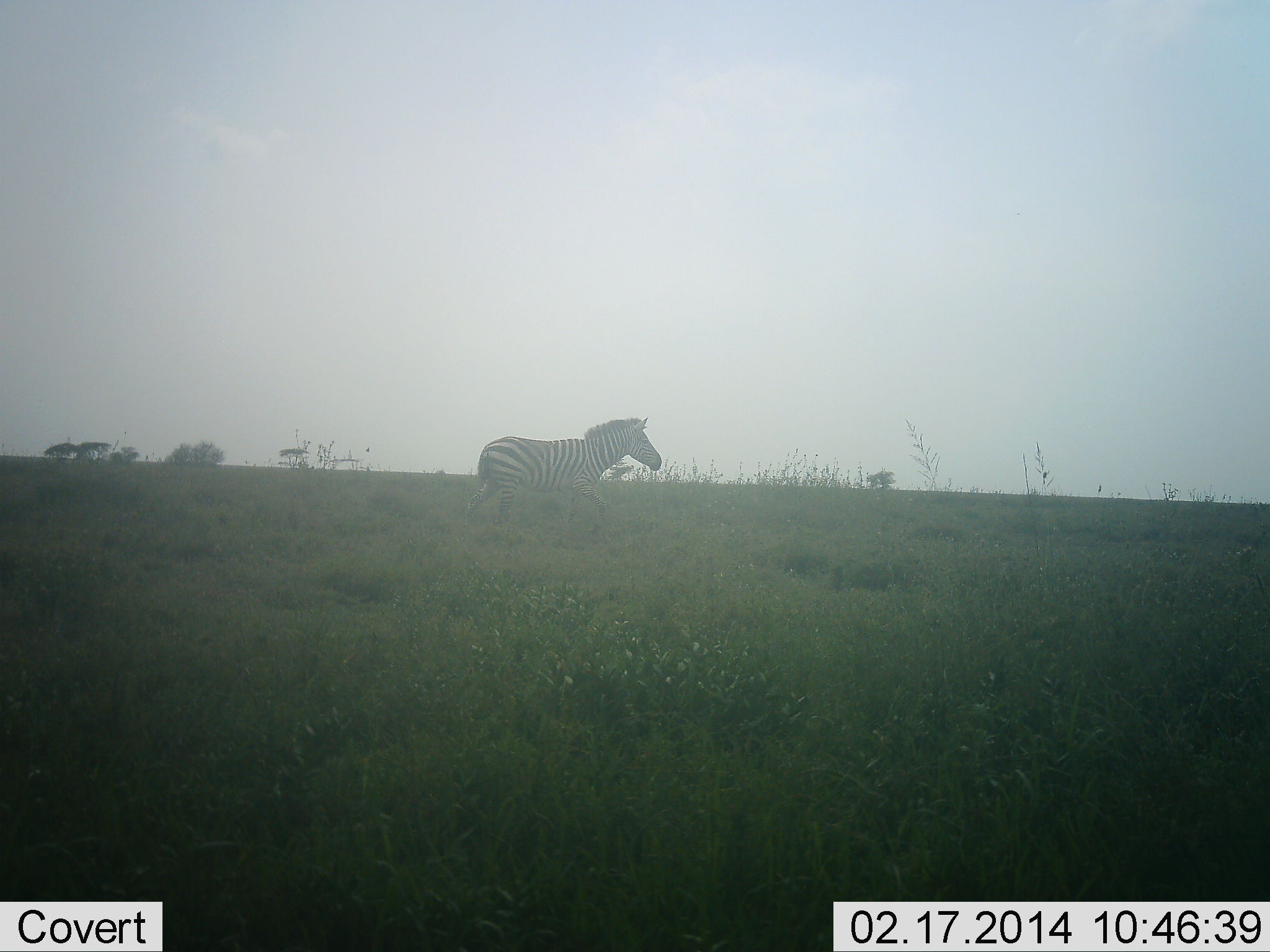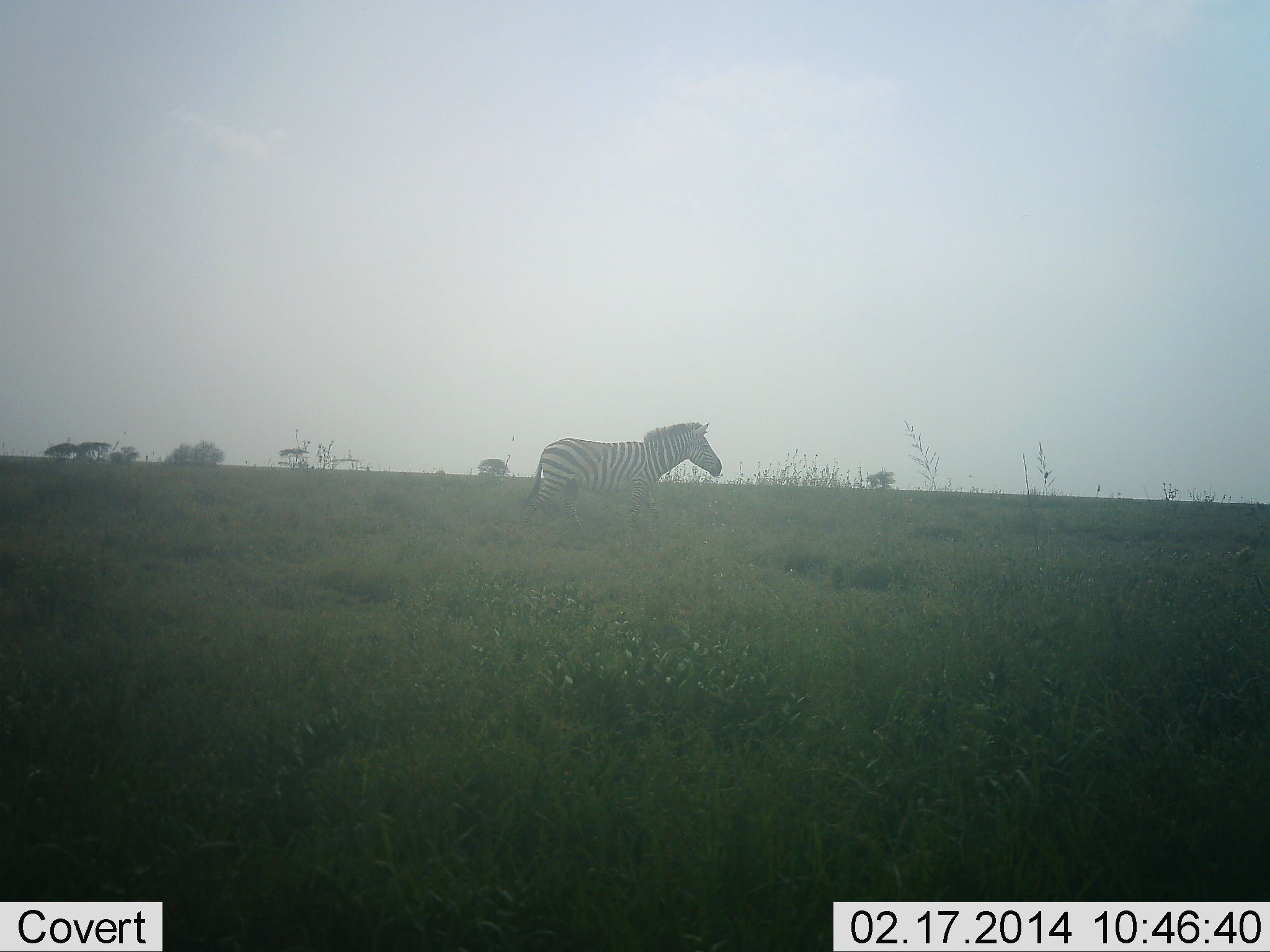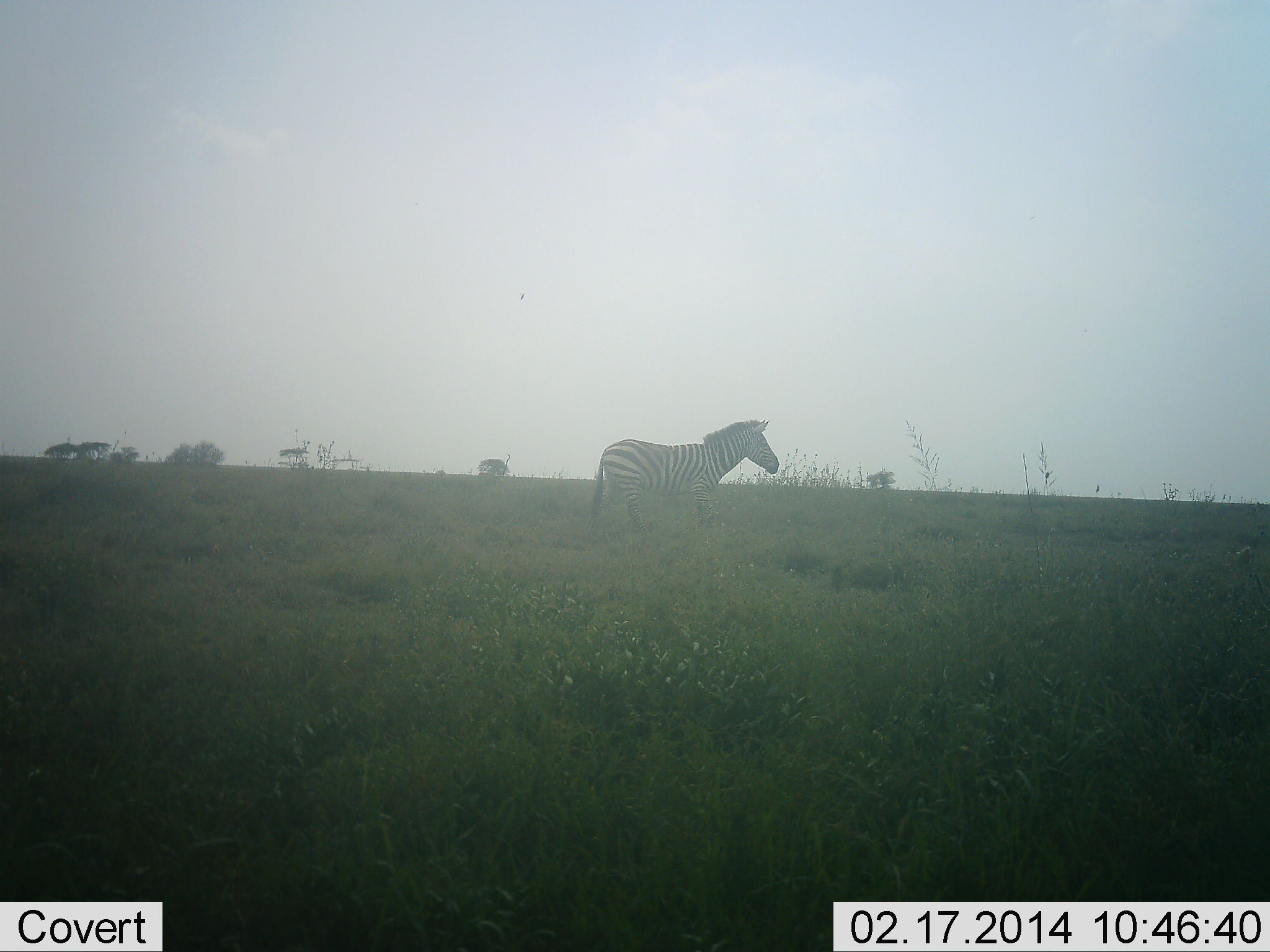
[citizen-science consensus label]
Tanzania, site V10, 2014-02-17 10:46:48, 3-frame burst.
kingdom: Animalia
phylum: Chordata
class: Mammalia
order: Perissodactyla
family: Equidae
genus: Equus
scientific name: Equus quagga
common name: plains zebra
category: zebra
Zebra (plains zebra) (Equus quagga), count 1. Behavior (volunteer vote fractions): standing 9%, resting 2%, moving 92%, interacting 0%. Young present (vote fraction): 0%. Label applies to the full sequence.